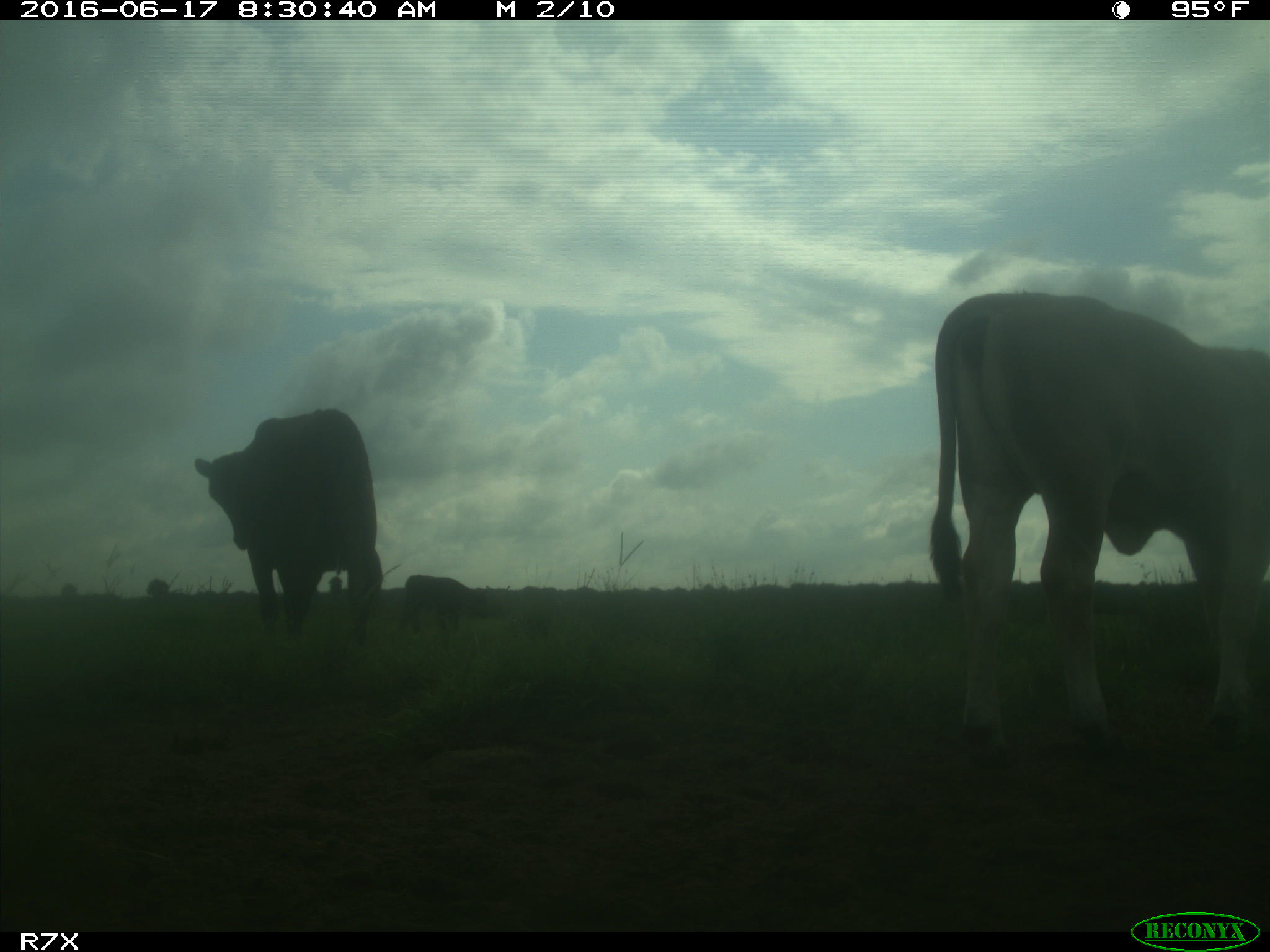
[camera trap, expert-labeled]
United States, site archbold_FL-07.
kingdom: Animalia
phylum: Chordata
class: Mammalia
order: Artiodactyla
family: Bovidae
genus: Bos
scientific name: Bos taurus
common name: domestic cow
Bos taurus (domestic cow).